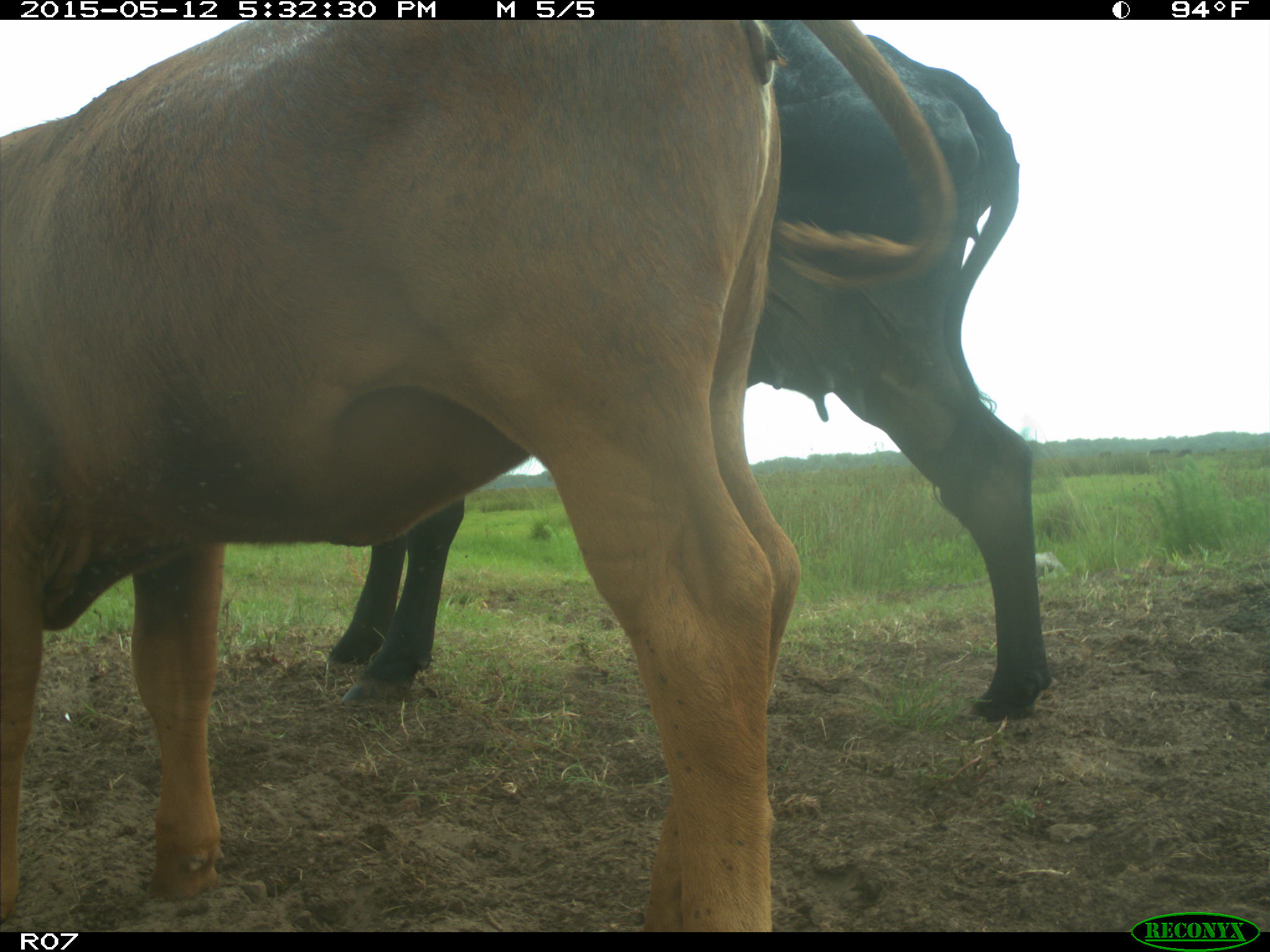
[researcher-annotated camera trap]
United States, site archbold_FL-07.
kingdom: Animalia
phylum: Chordata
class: Mammalia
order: Artiodactyla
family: Bovidae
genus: Bos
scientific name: Bos taurus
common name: domestic cow